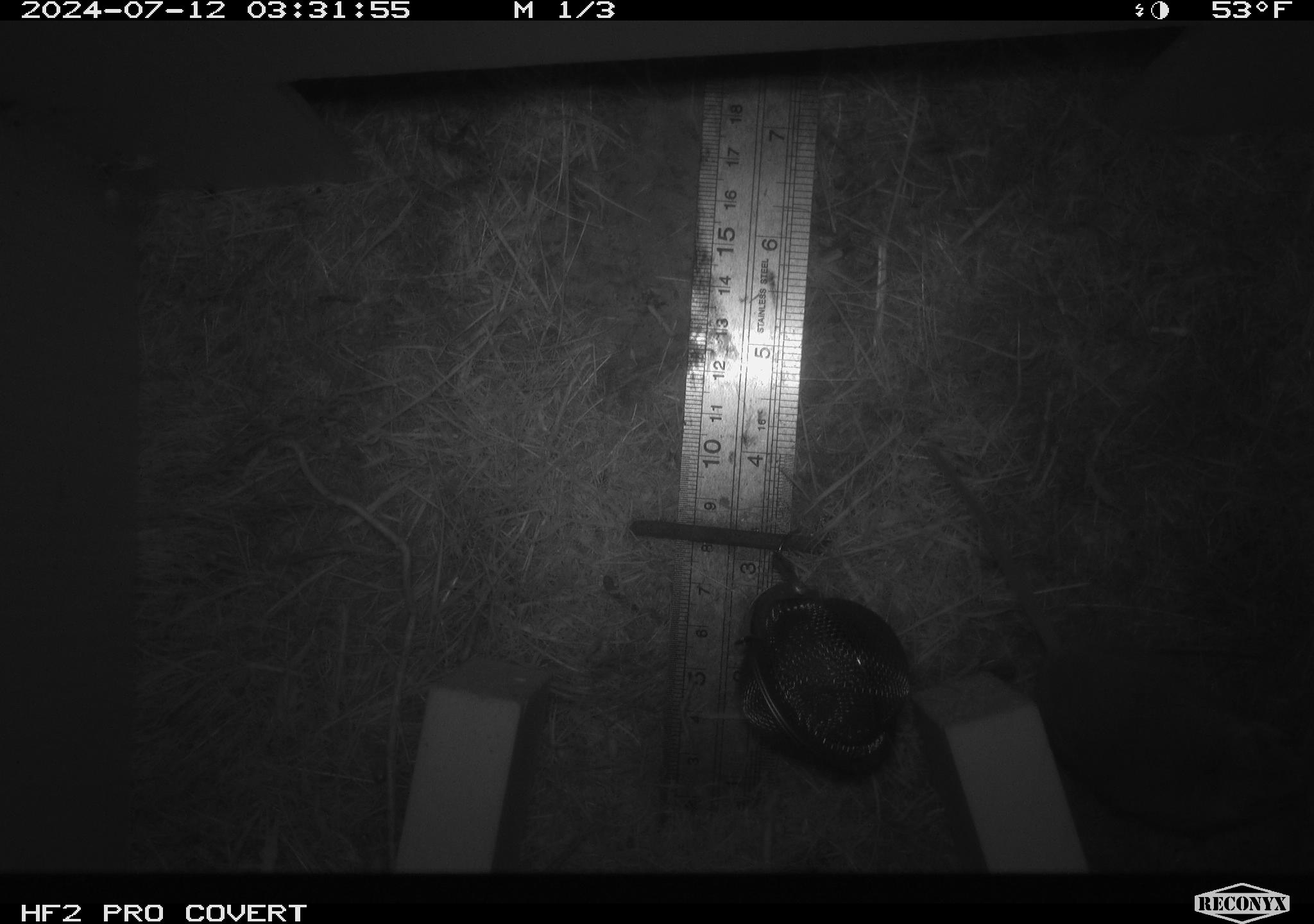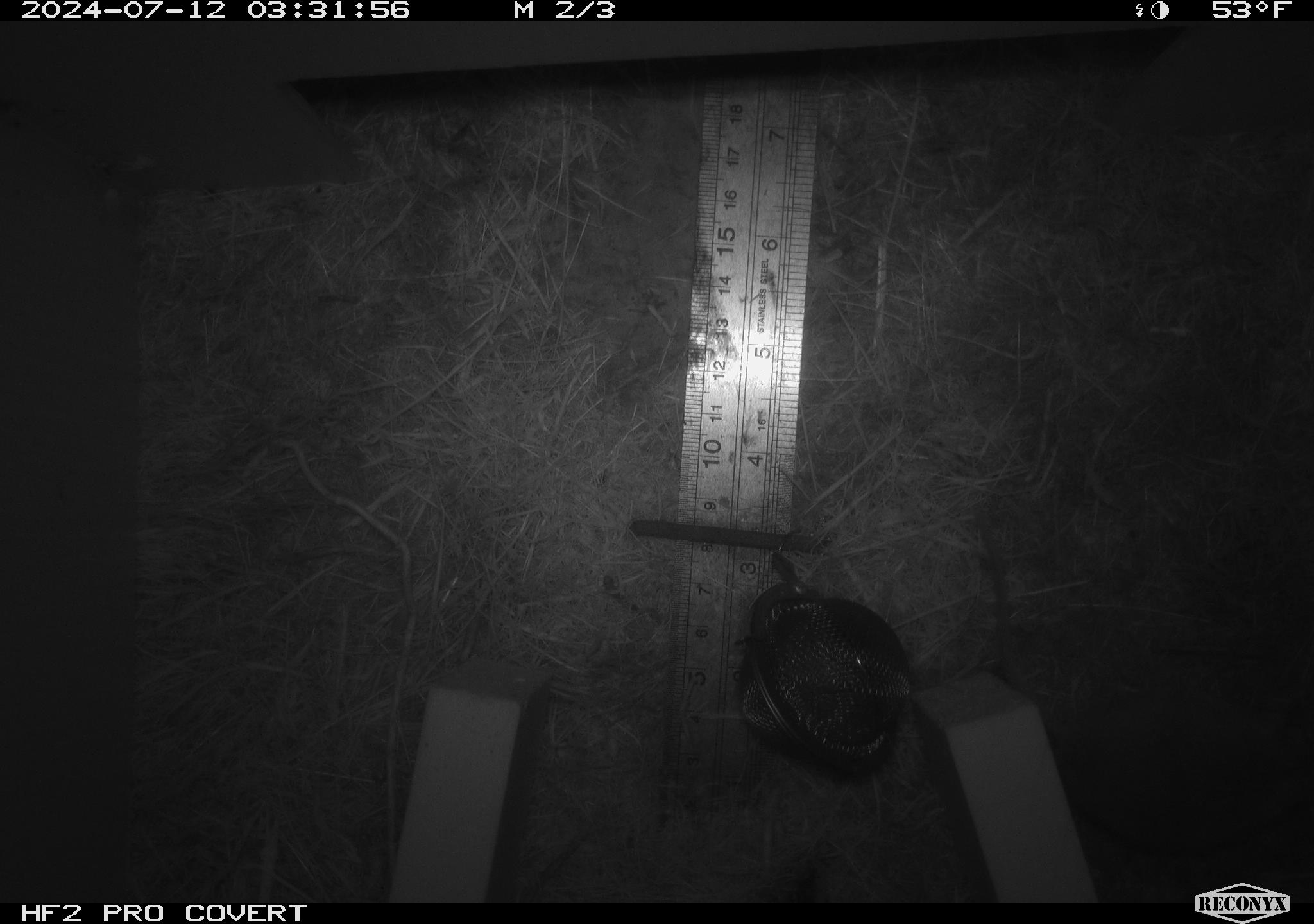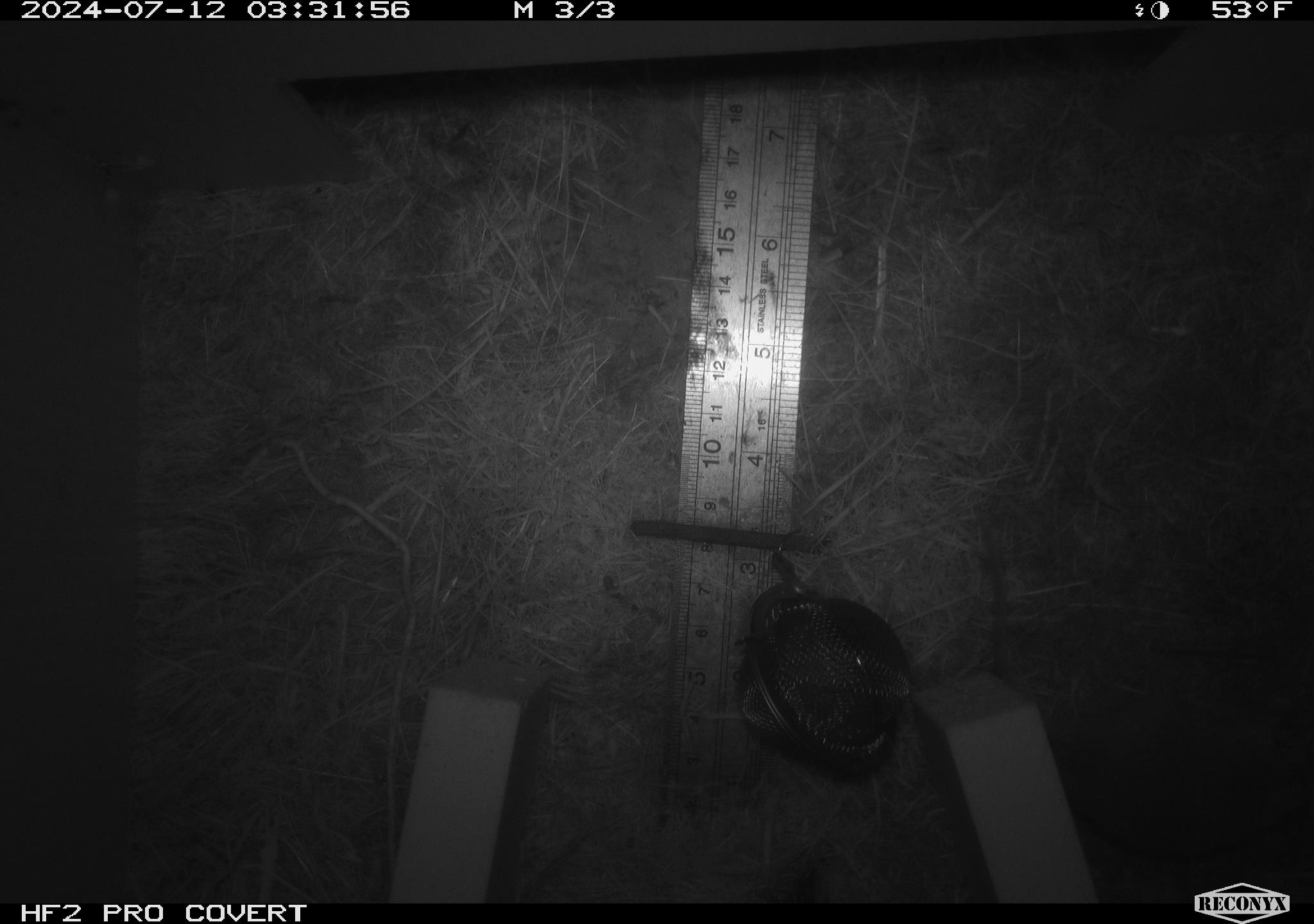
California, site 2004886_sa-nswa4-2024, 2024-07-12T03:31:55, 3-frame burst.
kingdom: Animalia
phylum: Chordata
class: Mammalia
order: Rodentia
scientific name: Rodentia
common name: mouse species